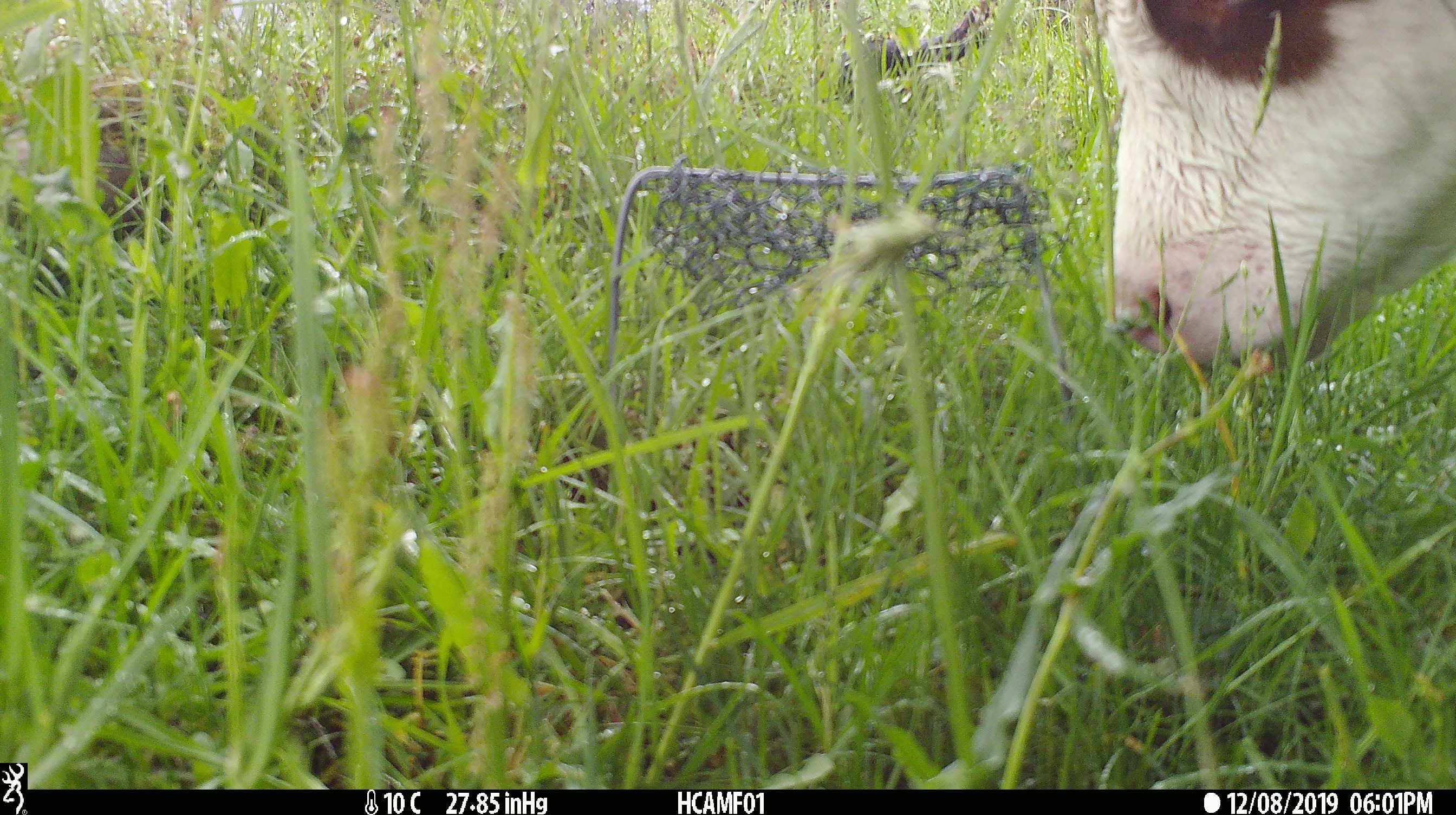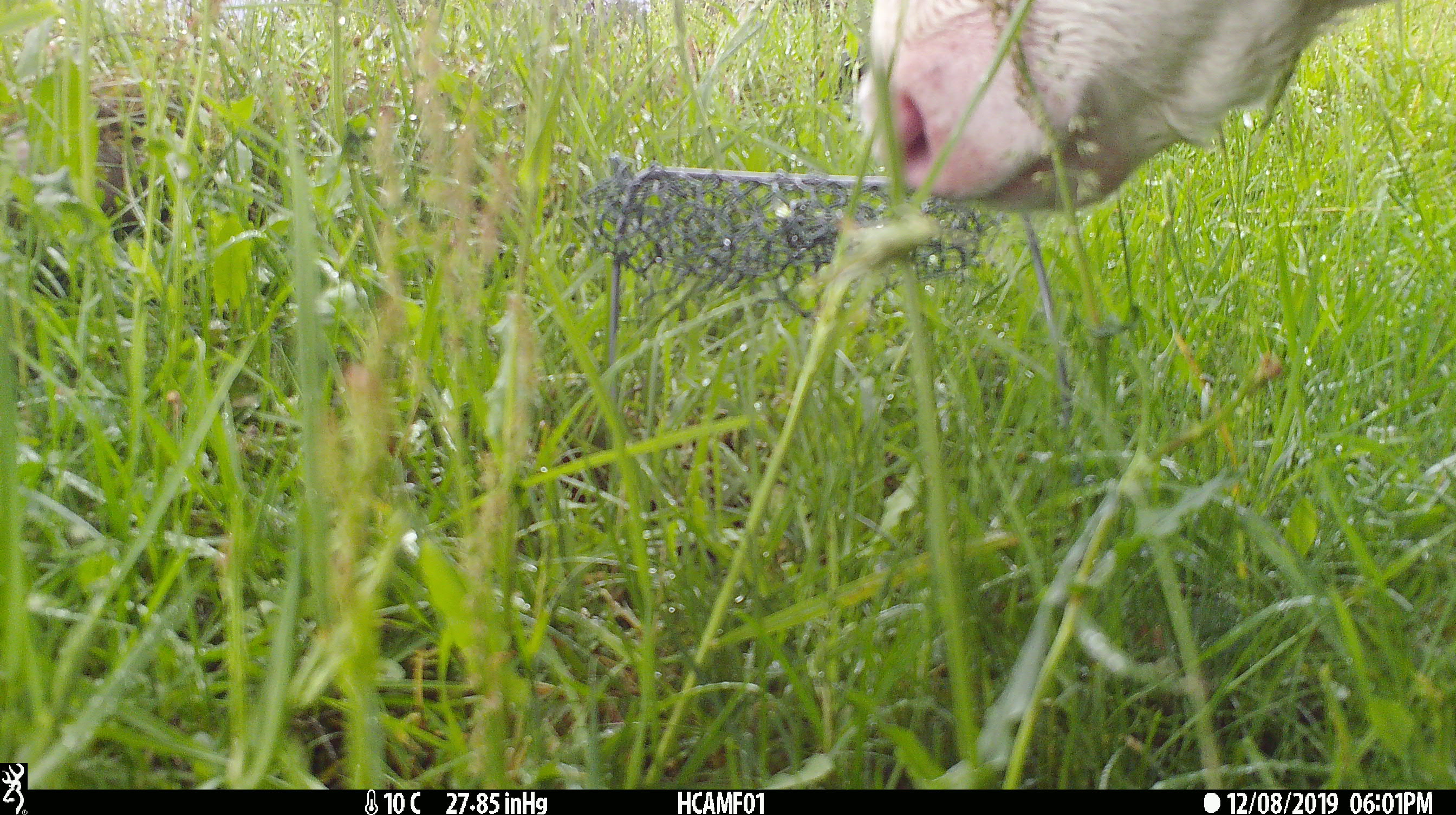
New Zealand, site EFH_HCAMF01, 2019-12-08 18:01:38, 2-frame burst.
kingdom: Animalia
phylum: Chordata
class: Mammalia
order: Artiodactyla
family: Bovidae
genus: Bos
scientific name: Bos taurus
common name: domestic cow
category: cow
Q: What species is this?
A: Cow (domestic cow) (Bos taurus).